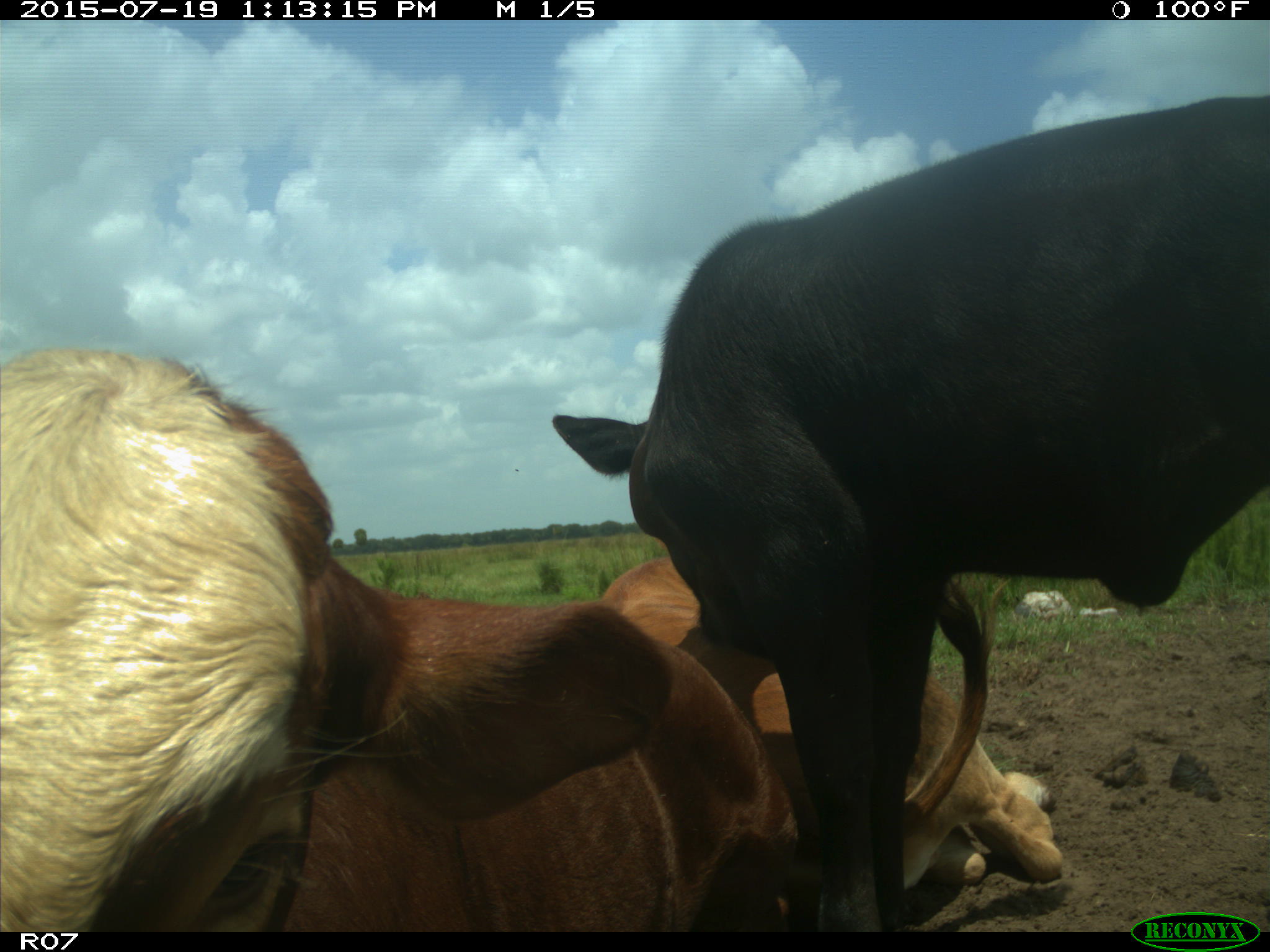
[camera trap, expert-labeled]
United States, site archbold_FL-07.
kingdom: Animalia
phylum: Chordata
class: Mammalia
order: Artiodactyla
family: Bovidae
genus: Bos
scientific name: Bos taurus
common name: domestic cow